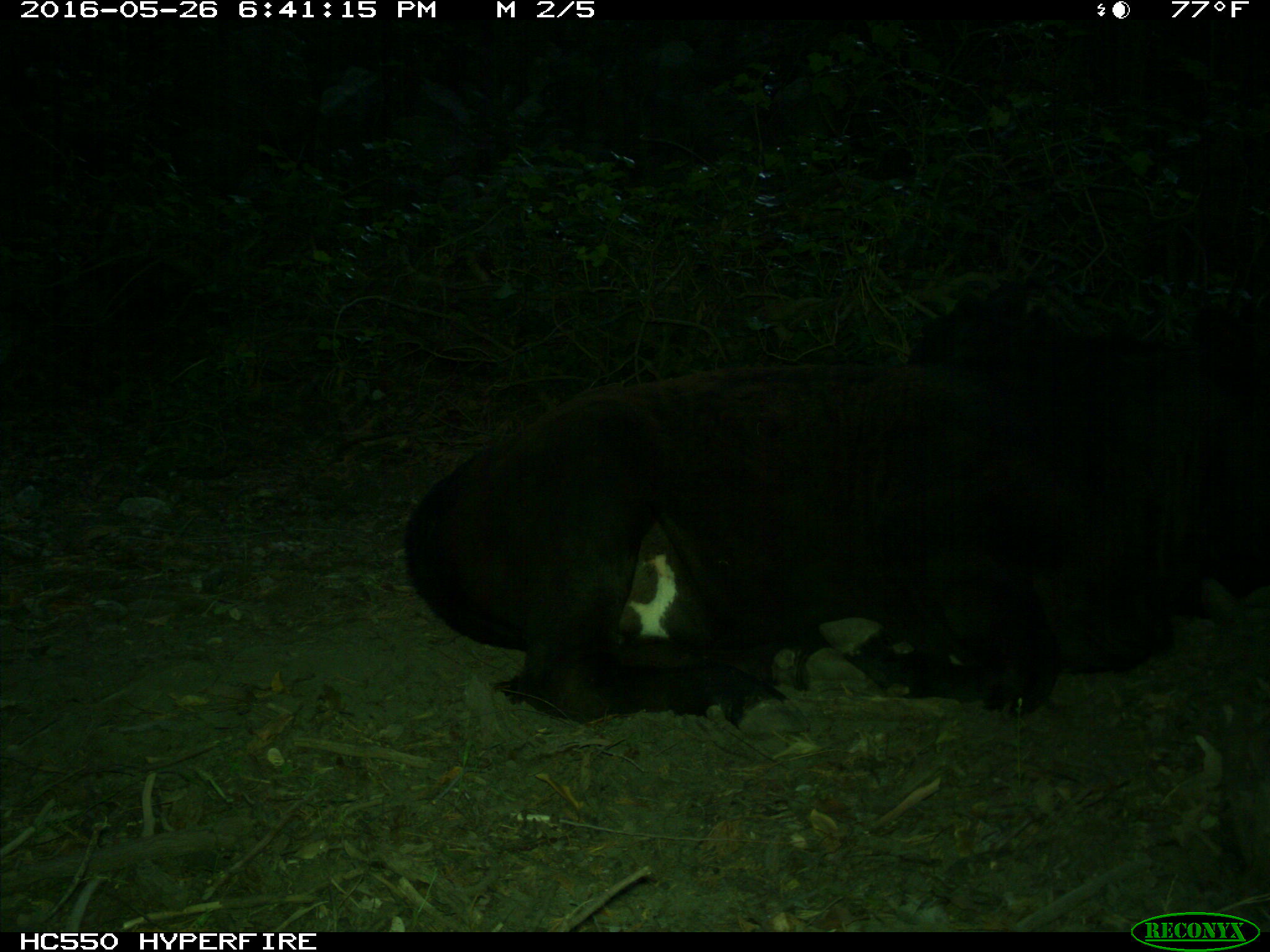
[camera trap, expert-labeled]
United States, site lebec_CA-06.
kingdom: Animalia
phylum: Chordata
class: Mammalia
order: Artiodactyla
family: Bovidae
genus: Bos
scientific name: Bos taurus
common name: domestic cow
Bos taurus (domestic cow).